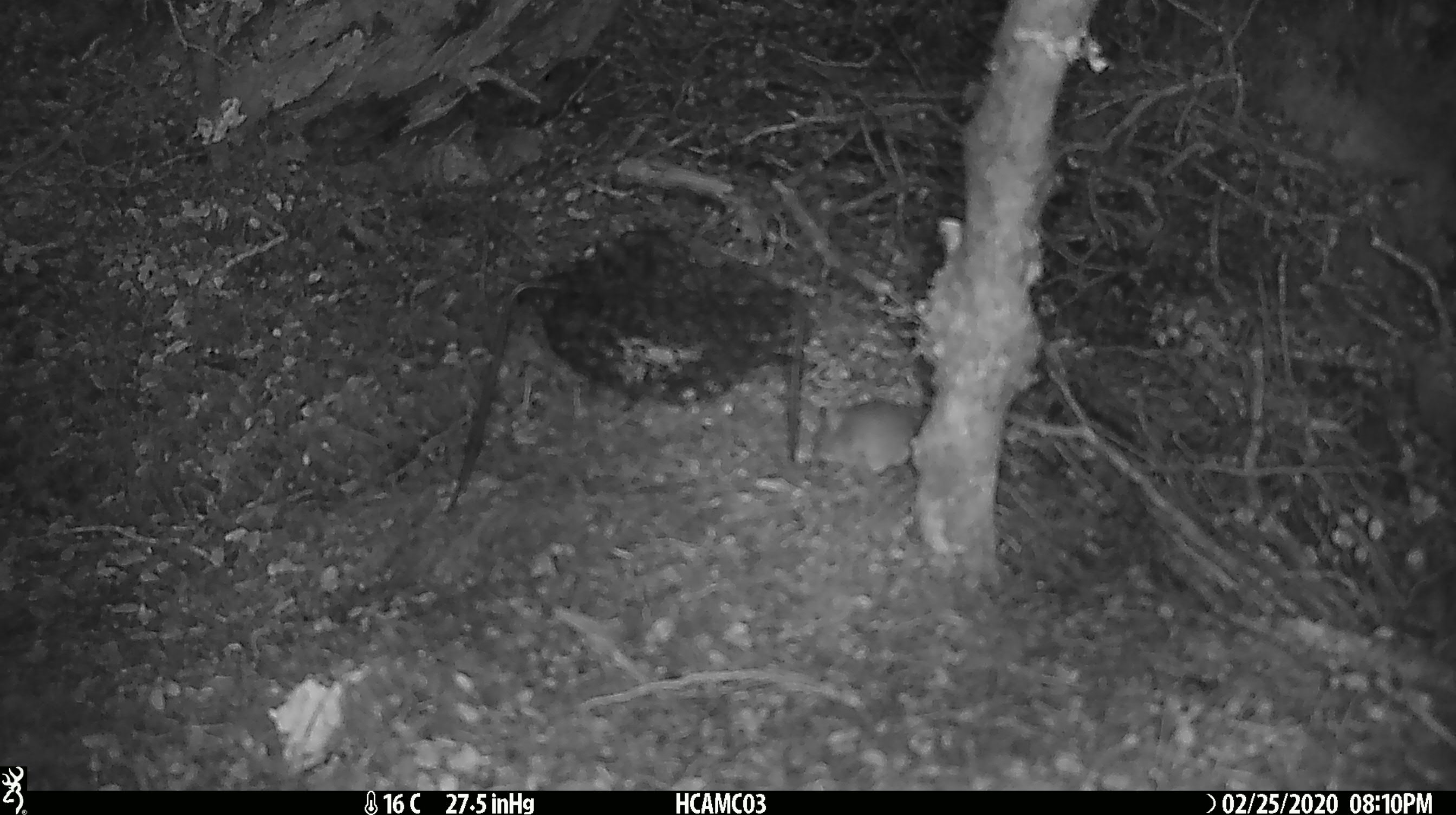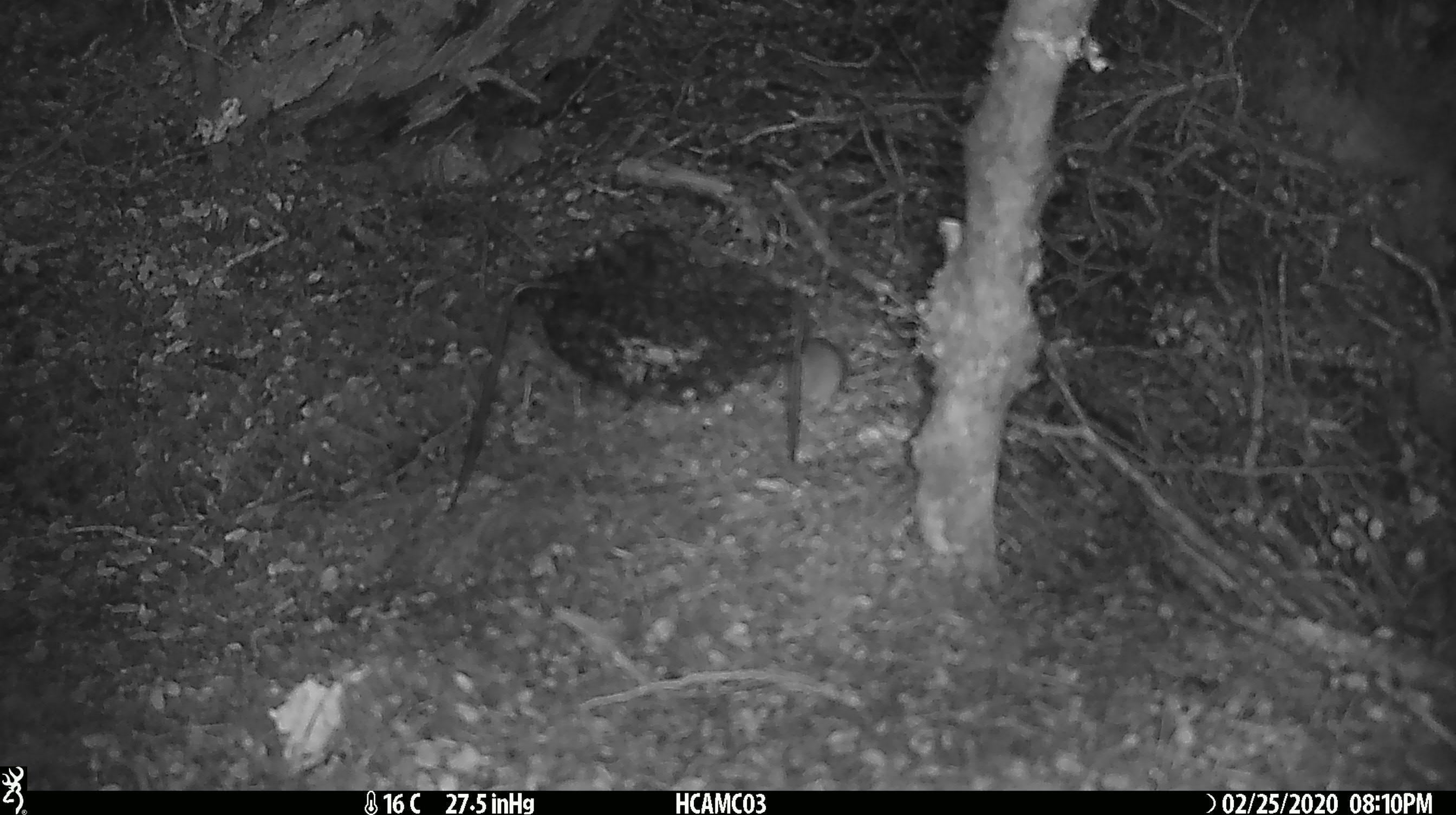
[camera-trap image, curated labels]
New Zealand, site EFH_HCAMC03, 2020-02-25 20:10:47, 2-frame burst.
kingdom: Animalia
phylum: Chordata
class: Mammalia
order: Rodentia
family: Muridae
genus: Mus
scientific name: Mus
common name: mouse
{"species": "mouse (Mus)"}